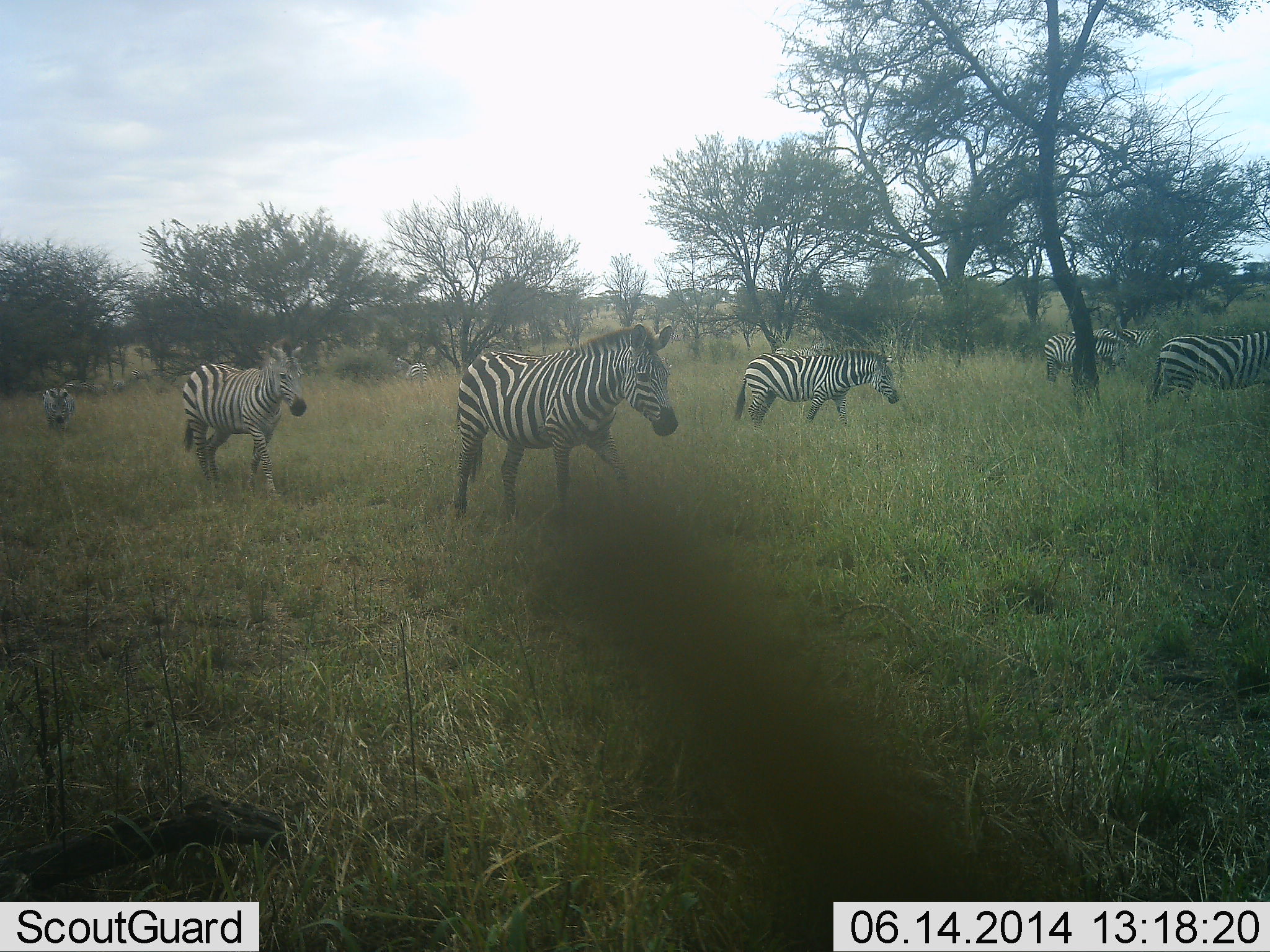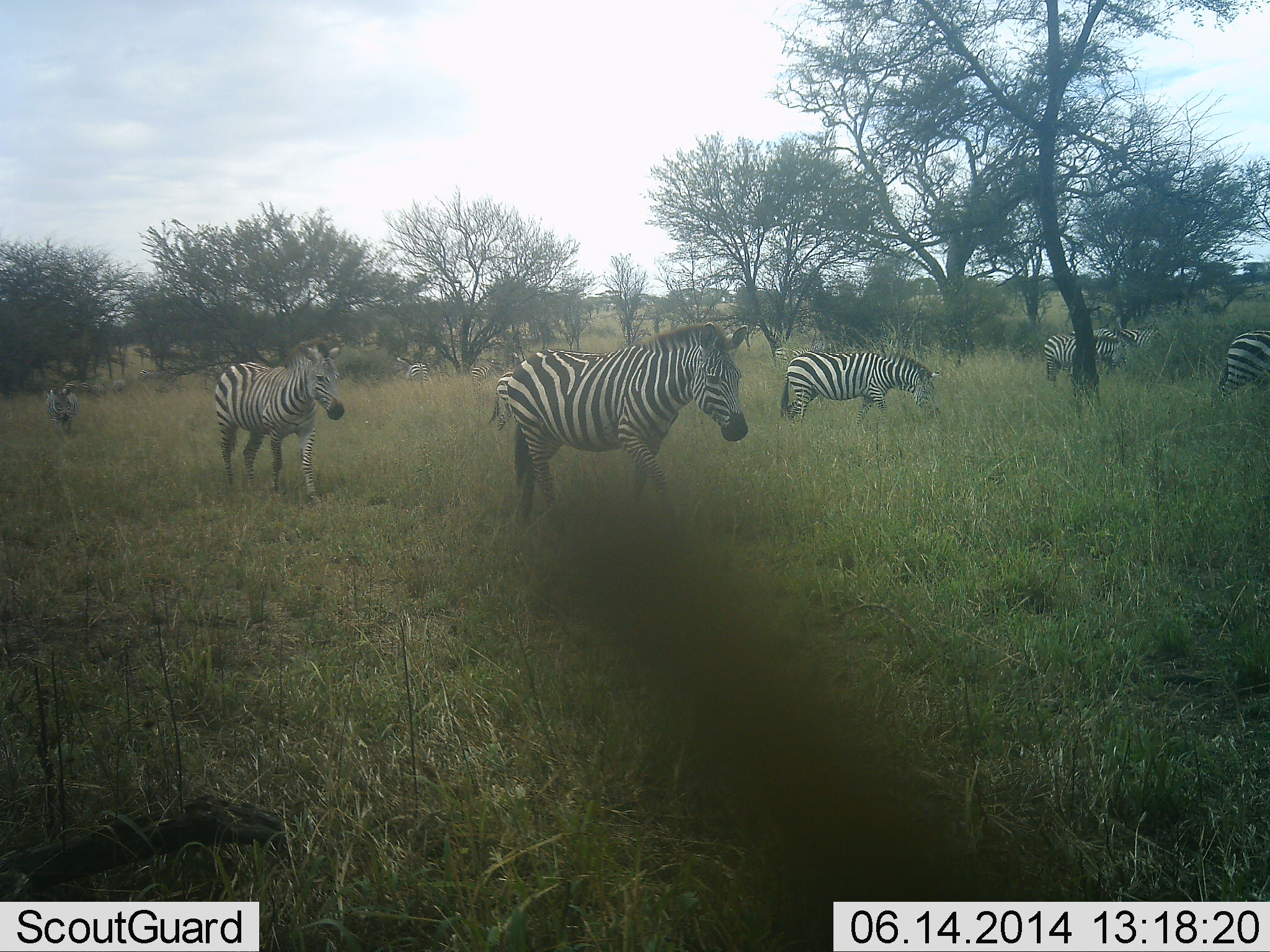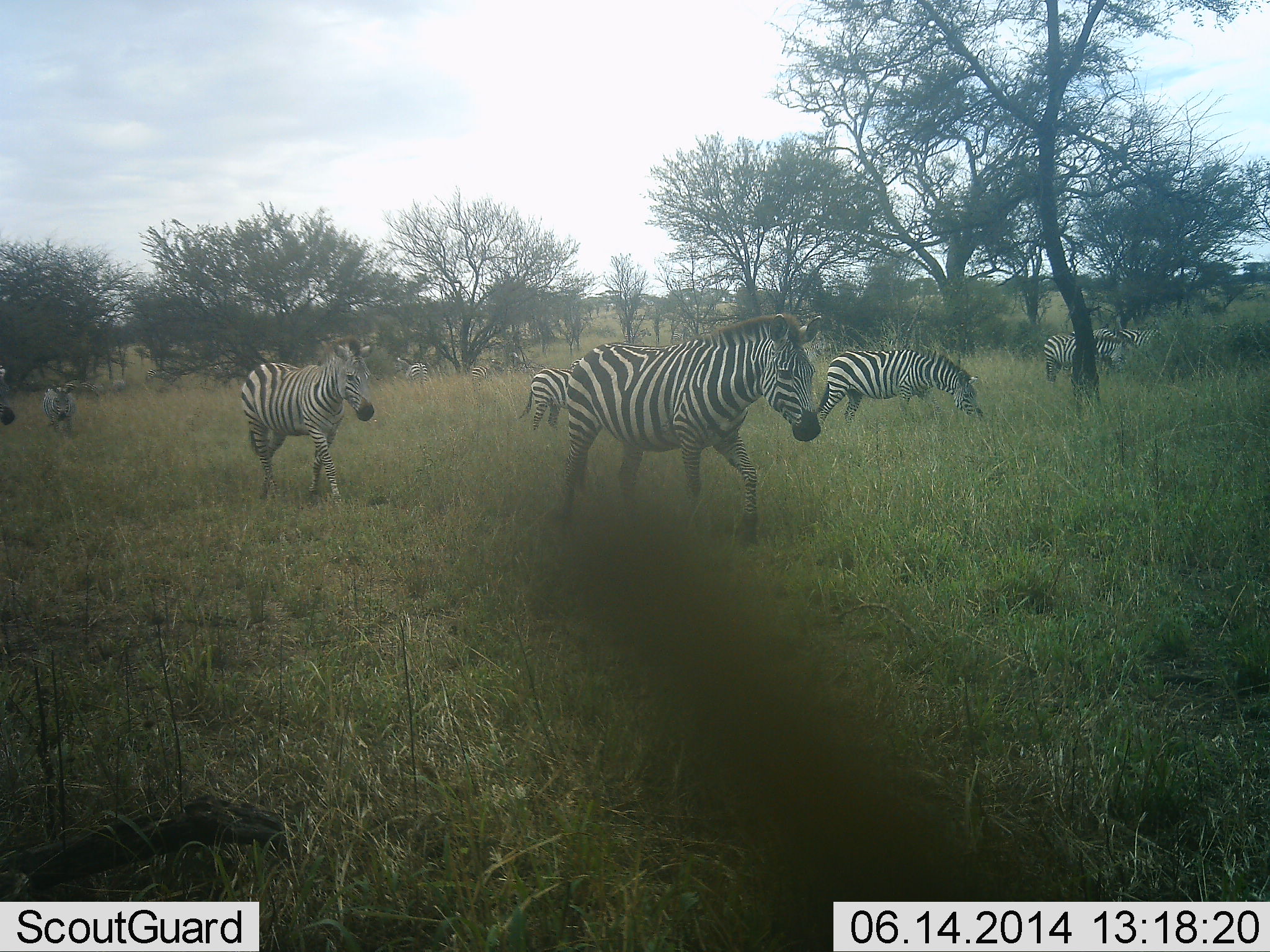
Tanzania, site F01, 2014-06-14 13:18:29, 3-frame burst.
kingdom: Animalia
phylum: Chordata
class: Mammalia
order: Perissodactyla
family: Equidae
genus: Equus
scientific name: Equus quagga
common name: plains zebra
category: zebra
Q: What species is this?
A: Zebra (plains zebra) (Equus quagga).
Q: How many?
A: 7.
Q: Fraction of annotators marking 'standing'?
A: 50%.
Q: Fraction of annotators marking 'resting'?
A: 0%.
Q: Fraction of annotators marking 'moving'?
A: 100%.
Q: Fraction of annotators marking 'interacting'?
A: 0%.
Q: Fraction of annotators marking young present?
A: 0%.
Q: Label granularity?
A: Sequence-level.